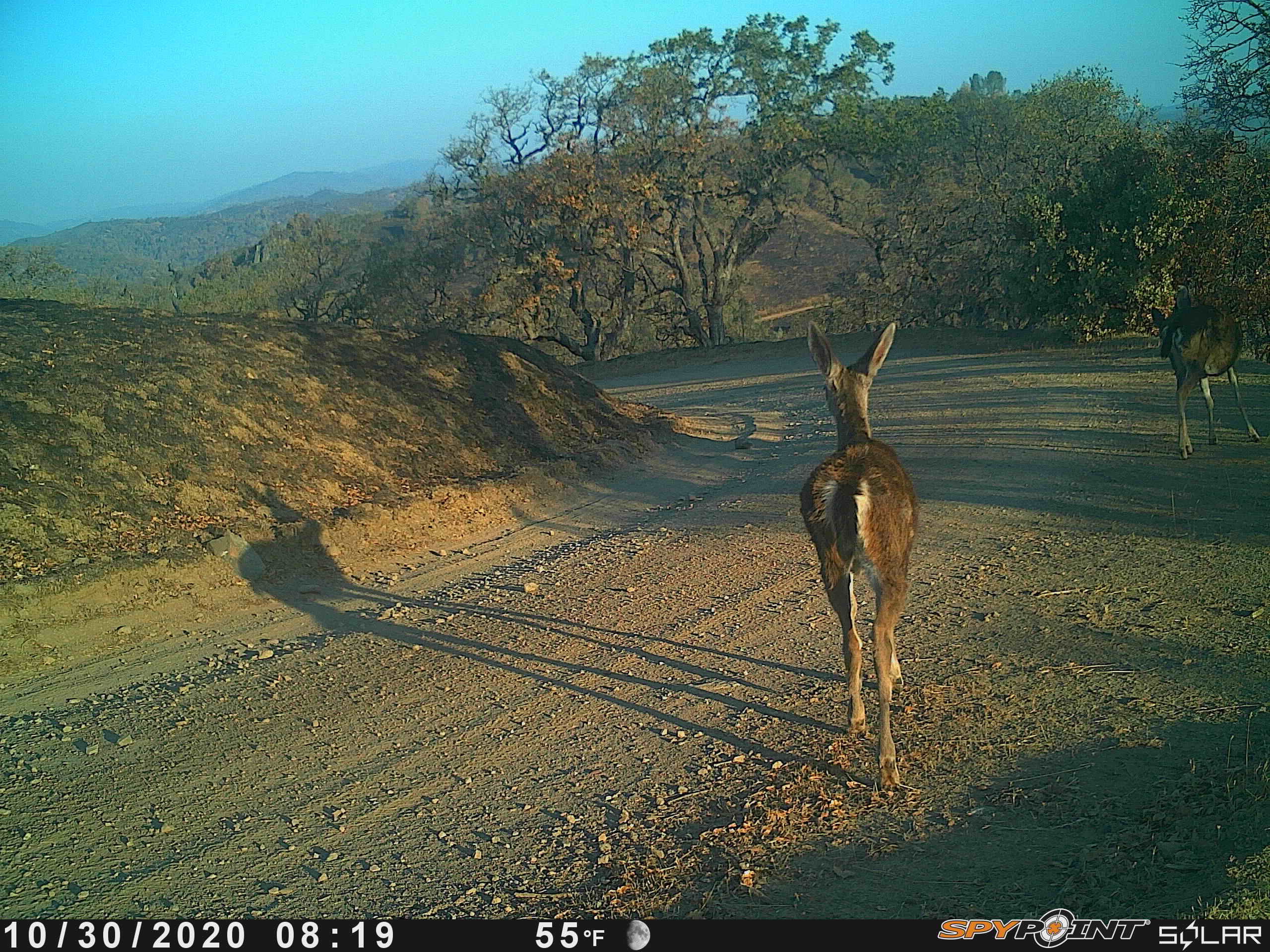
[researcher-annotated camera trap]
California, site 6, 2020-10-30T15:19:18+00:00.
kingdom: Animalia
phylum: Chordata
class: Mammalia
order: Artiodactyla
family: Cervidae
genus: Odocoileus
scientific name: Odocoileus hemionus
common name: mule deer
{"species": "mule deer (Odocoileus hemionus)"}